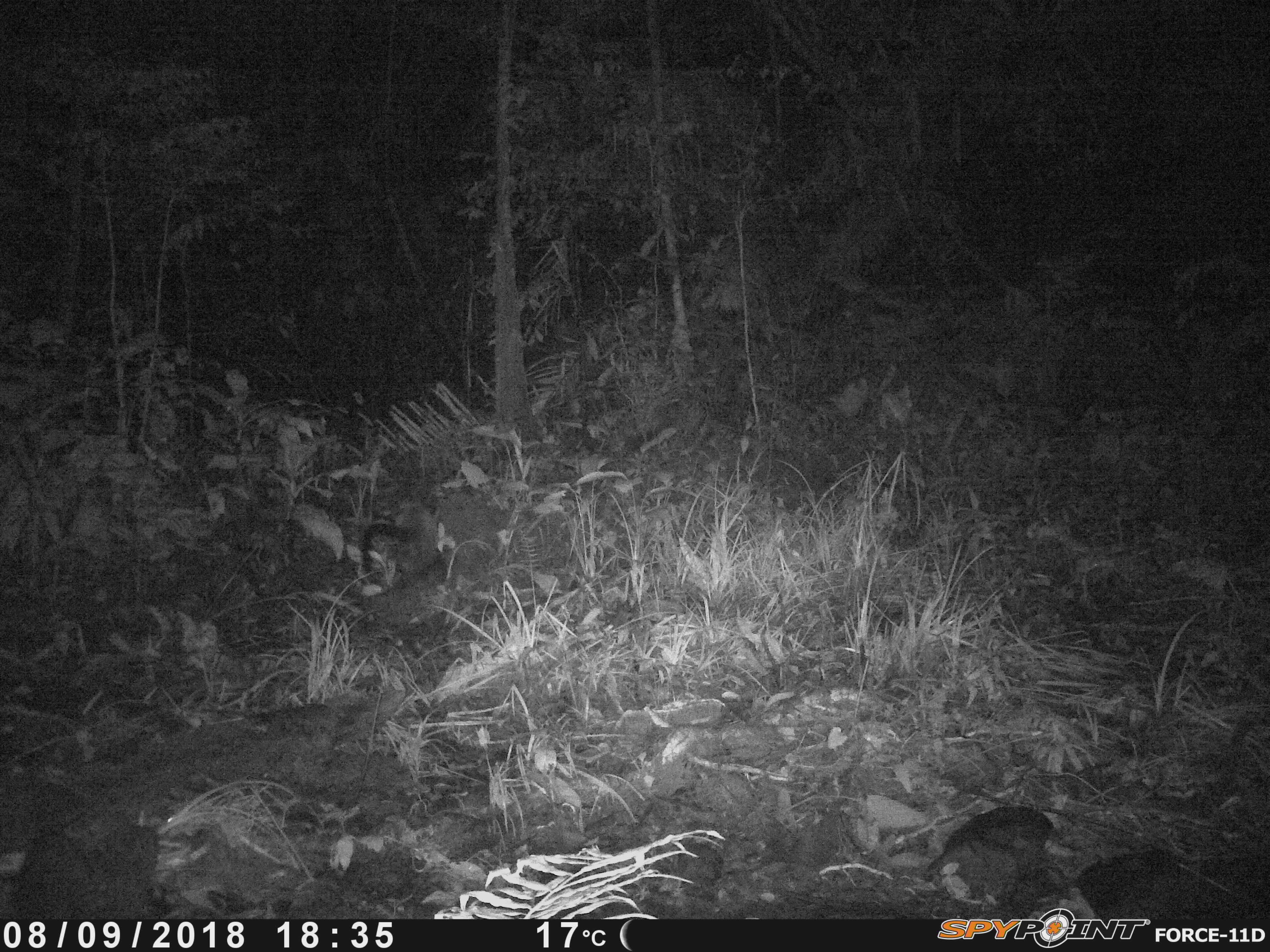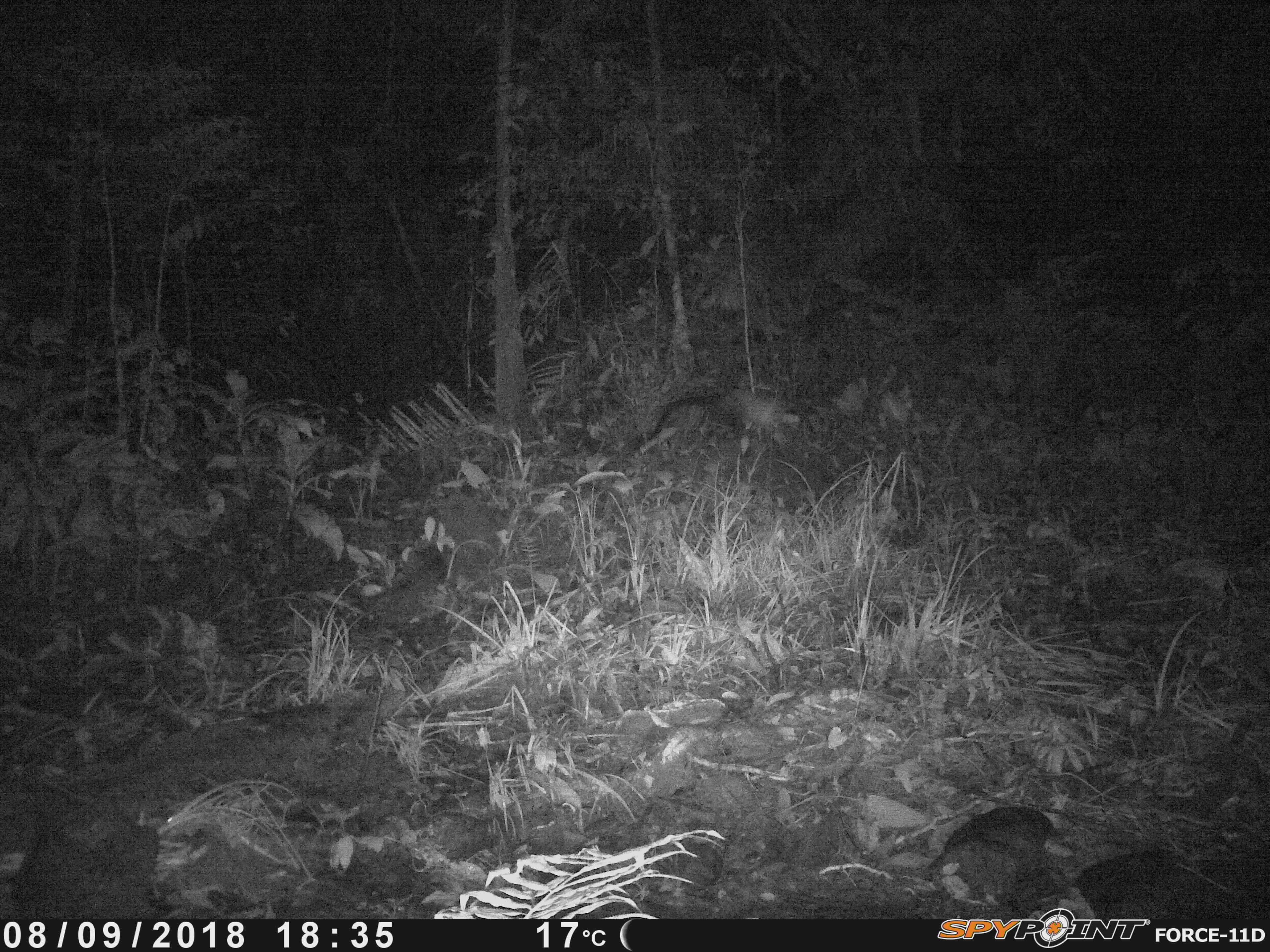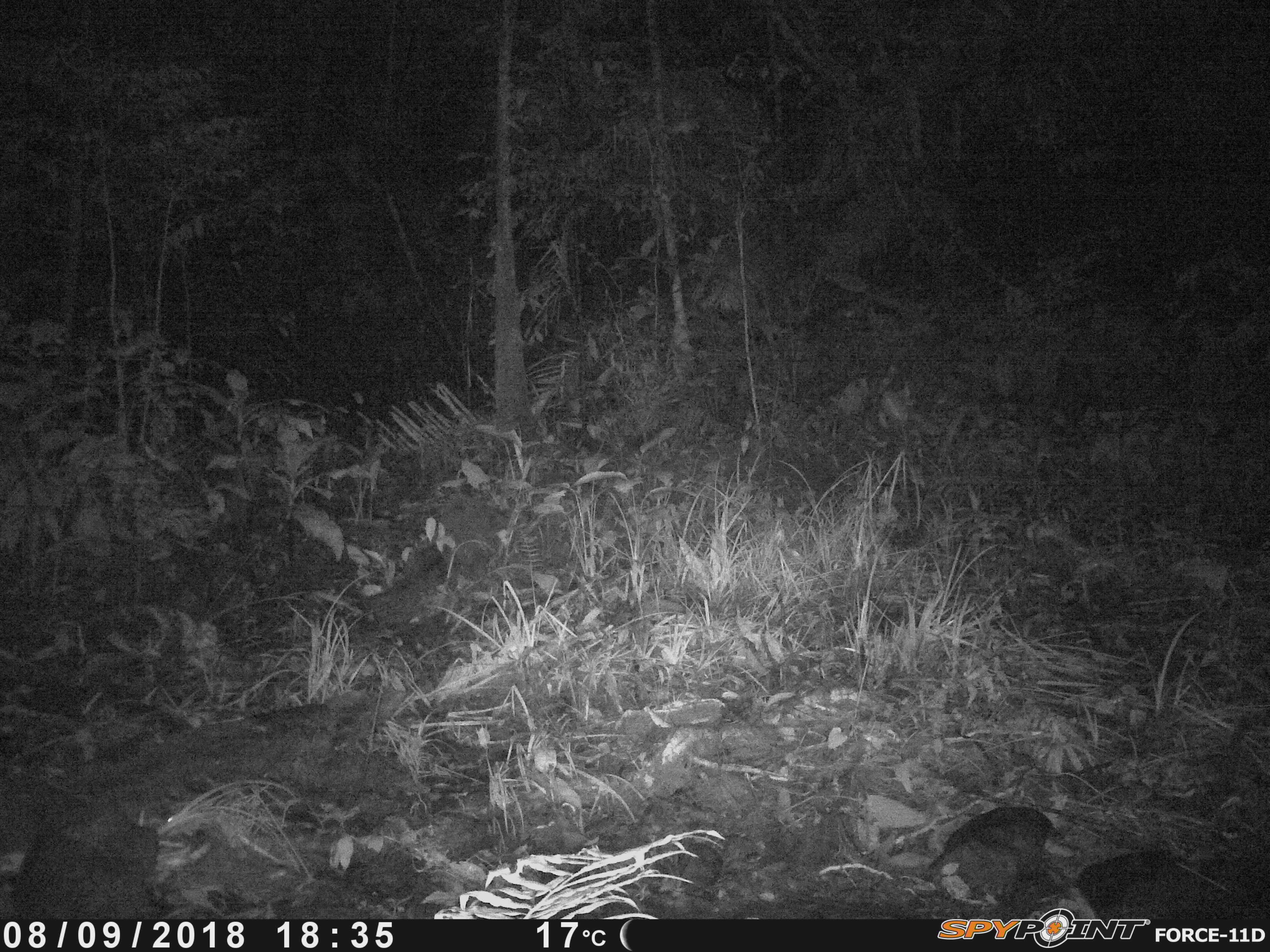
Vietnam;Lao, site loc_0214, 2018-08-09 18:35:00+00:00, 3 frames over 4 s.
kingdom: Animalia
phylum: Chordata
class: Mammalia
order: Carnivora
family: Mustelidae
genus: Martes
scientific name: Martes flavigula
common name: yellow-throated marten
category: yellow throated marten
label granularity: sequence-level